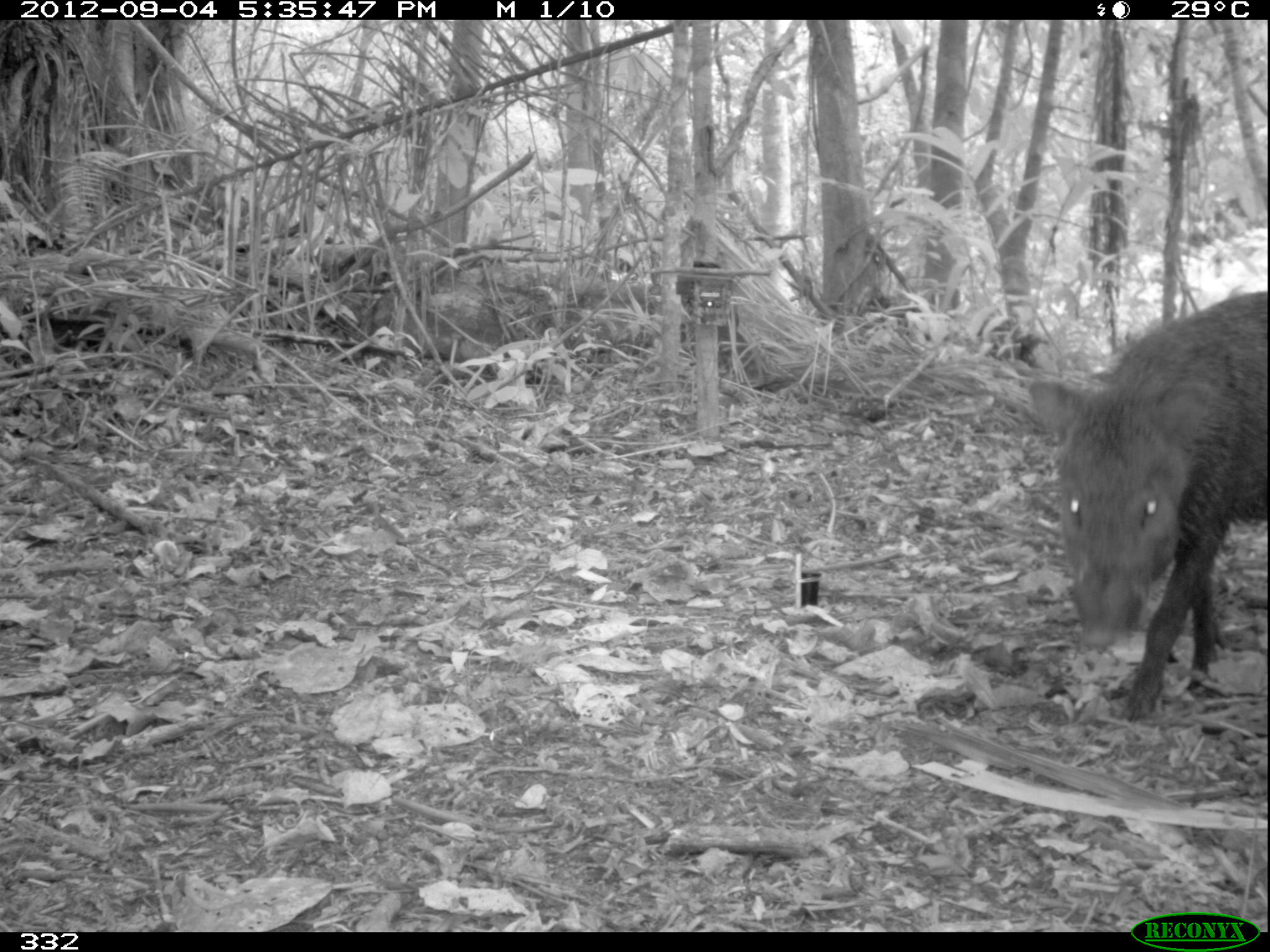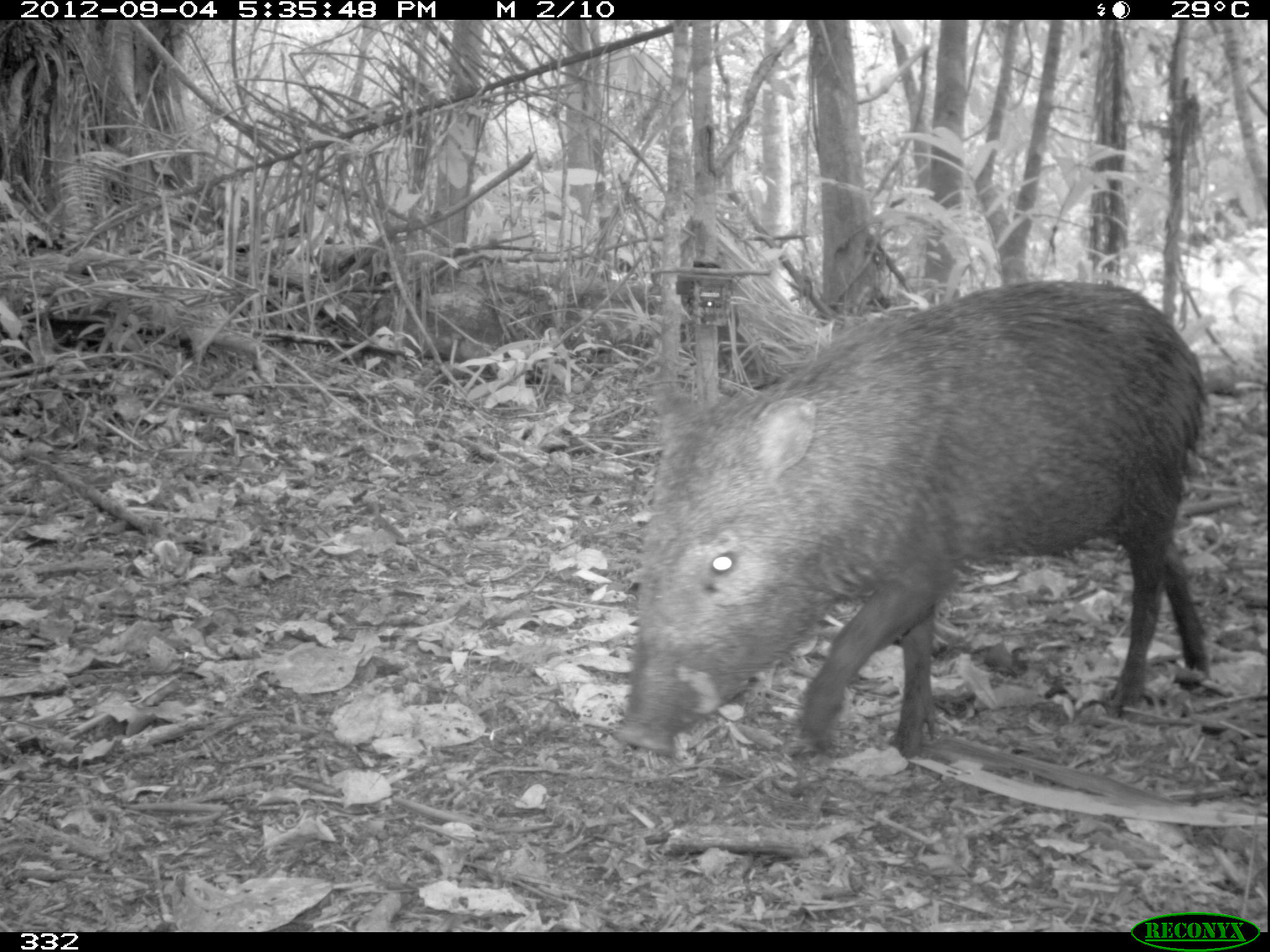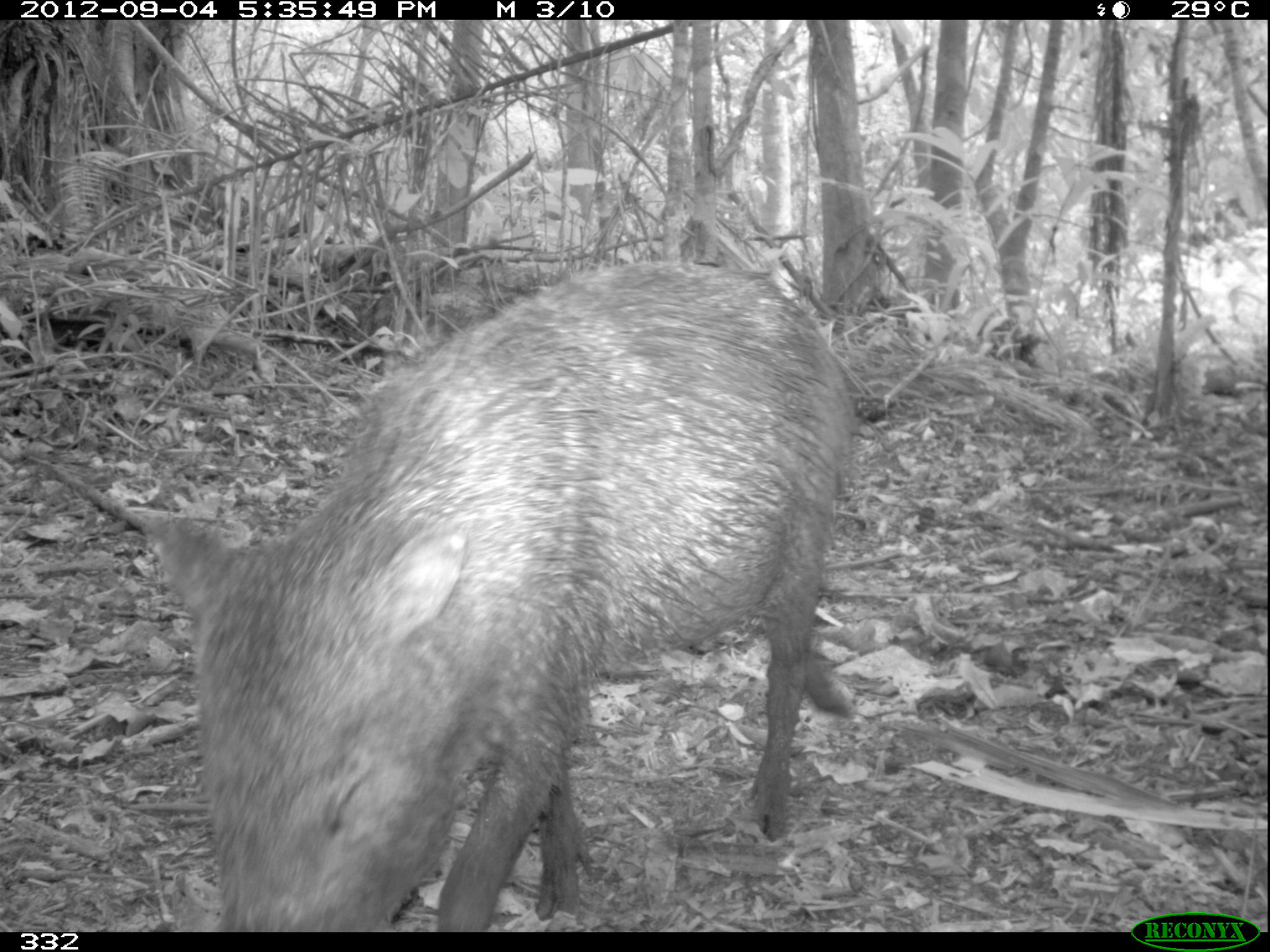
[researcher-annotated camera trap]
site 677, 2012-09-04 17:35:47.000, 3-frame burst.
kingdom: Animalia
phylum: Chordata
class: Mammalia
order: Artiodactyla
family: Tayassuidae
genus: Pecari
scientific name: Pecari tajacu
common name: collared peccary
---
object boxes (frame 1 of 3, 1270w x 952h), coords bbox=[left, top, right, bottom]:
pecari tajacu: bbox=[1020, 288, 1270, 722]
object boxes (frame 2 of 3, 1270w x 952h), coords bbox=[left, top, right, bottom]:
pecari tajacu: bbox=[617, 278, 1208, 762]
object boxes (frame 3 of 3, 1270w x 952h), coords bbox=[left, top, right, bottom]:
pecari tajacu: bbox=[137, 258, 860, 931]